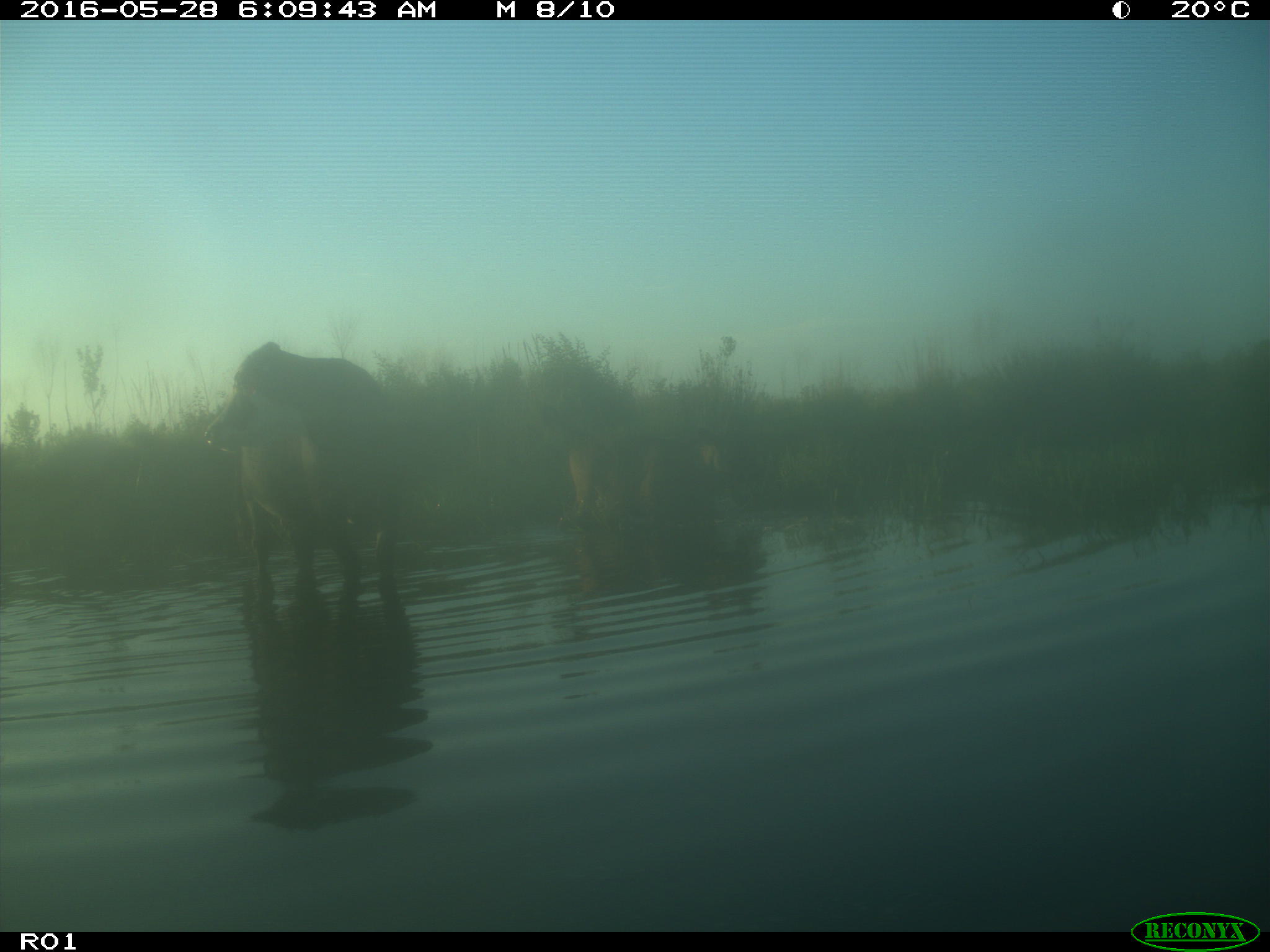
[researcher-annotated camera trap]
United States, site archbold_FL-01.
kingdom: Animalia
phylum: Chordata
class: Mammalia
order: Artiodactyla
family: Bovidae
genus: Bos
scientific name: Bos taurus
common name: domestic cow